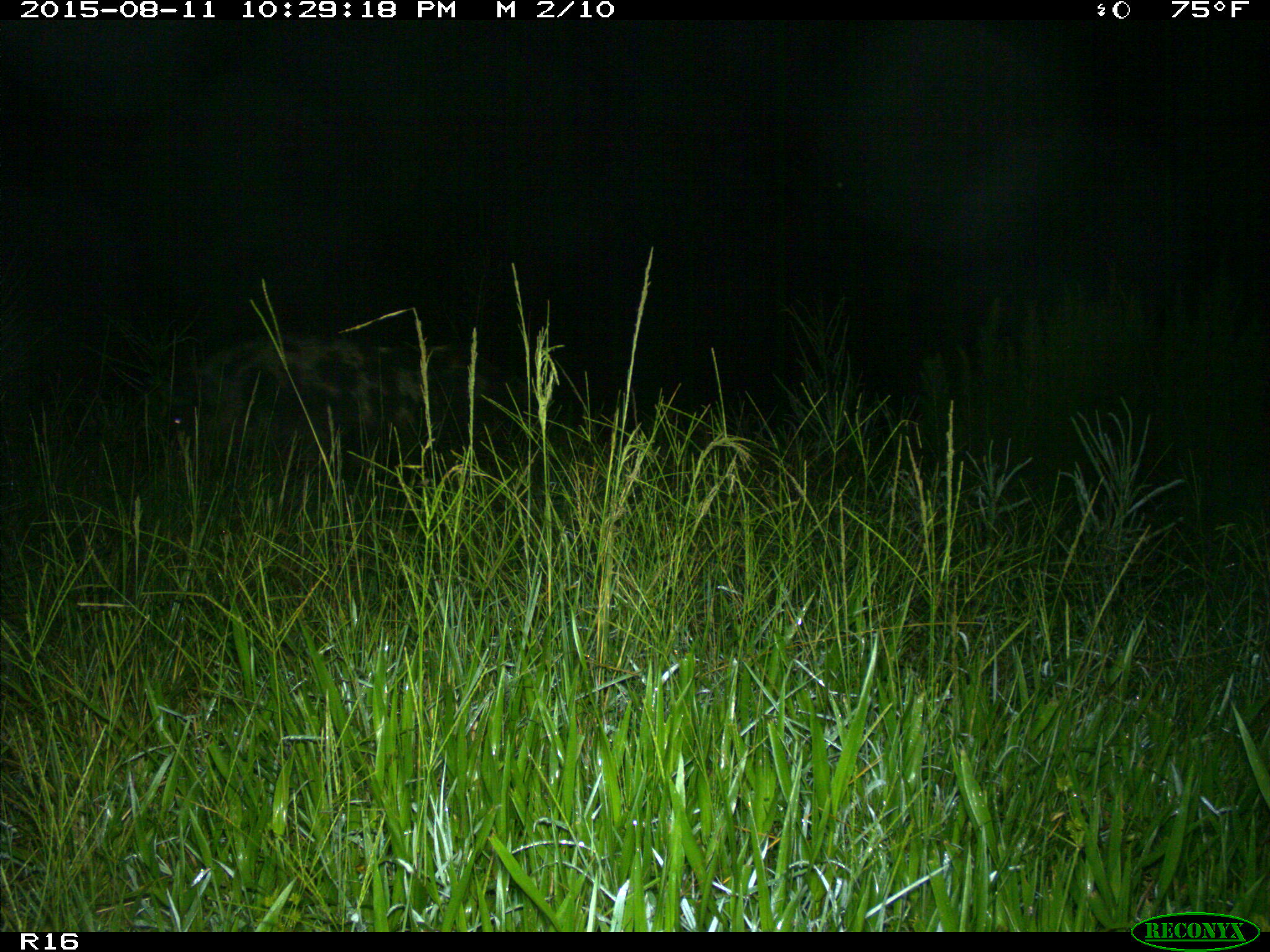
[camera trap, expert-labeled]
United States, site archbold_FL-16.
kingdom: Animalia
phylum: Chordata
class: Mammalia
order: Artiodactyla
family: Suidae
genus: Sus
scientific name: Sus scrofa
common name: wild boar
Sus scrofa (wild boar).